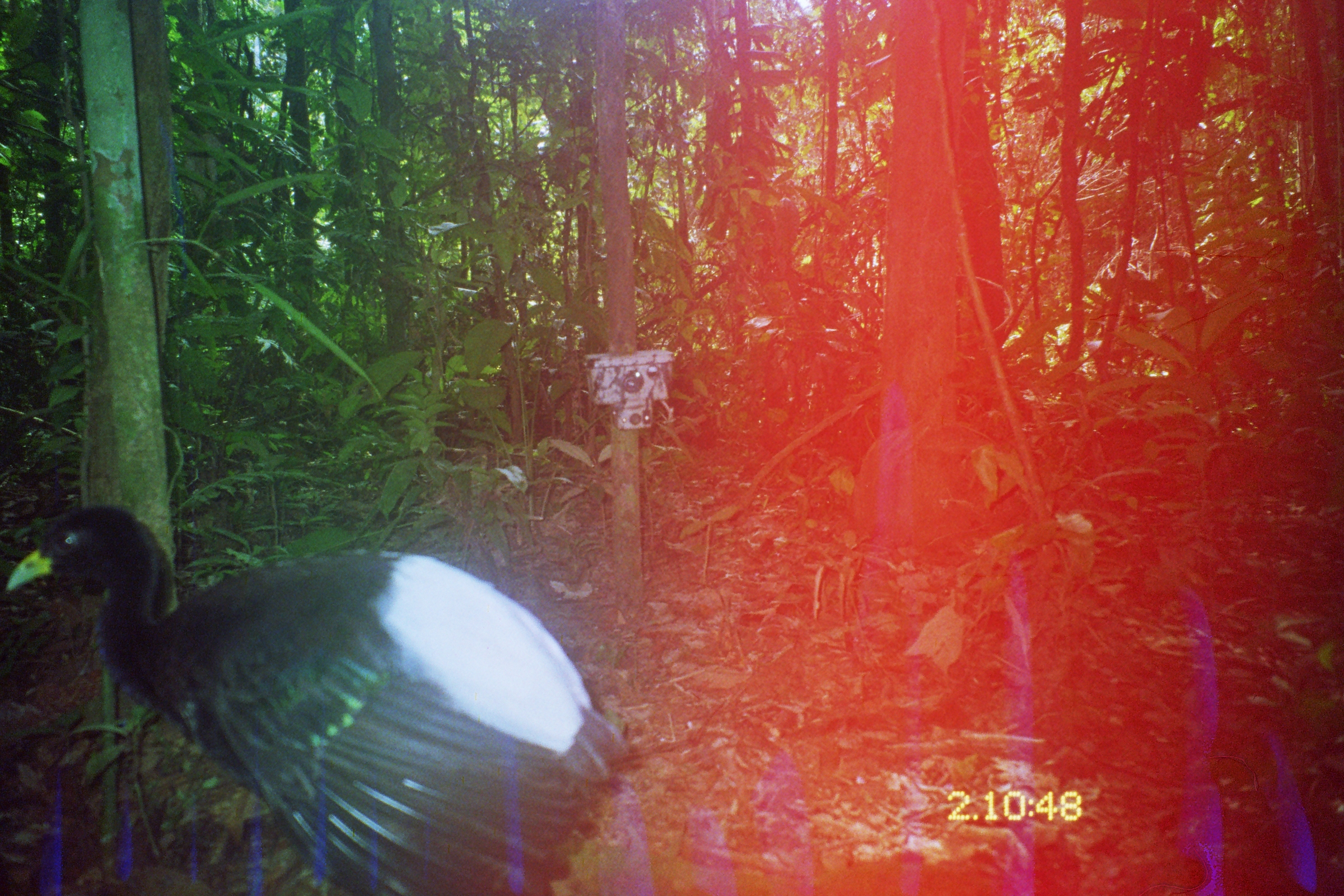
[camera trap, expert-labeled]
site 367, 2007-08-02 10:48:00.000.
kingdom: Animalia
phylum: Chordata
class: Aves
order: Gruiformes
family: Psophiidae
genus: Psophia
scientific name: Psophia leucoptera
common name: pale-winged trumpeter